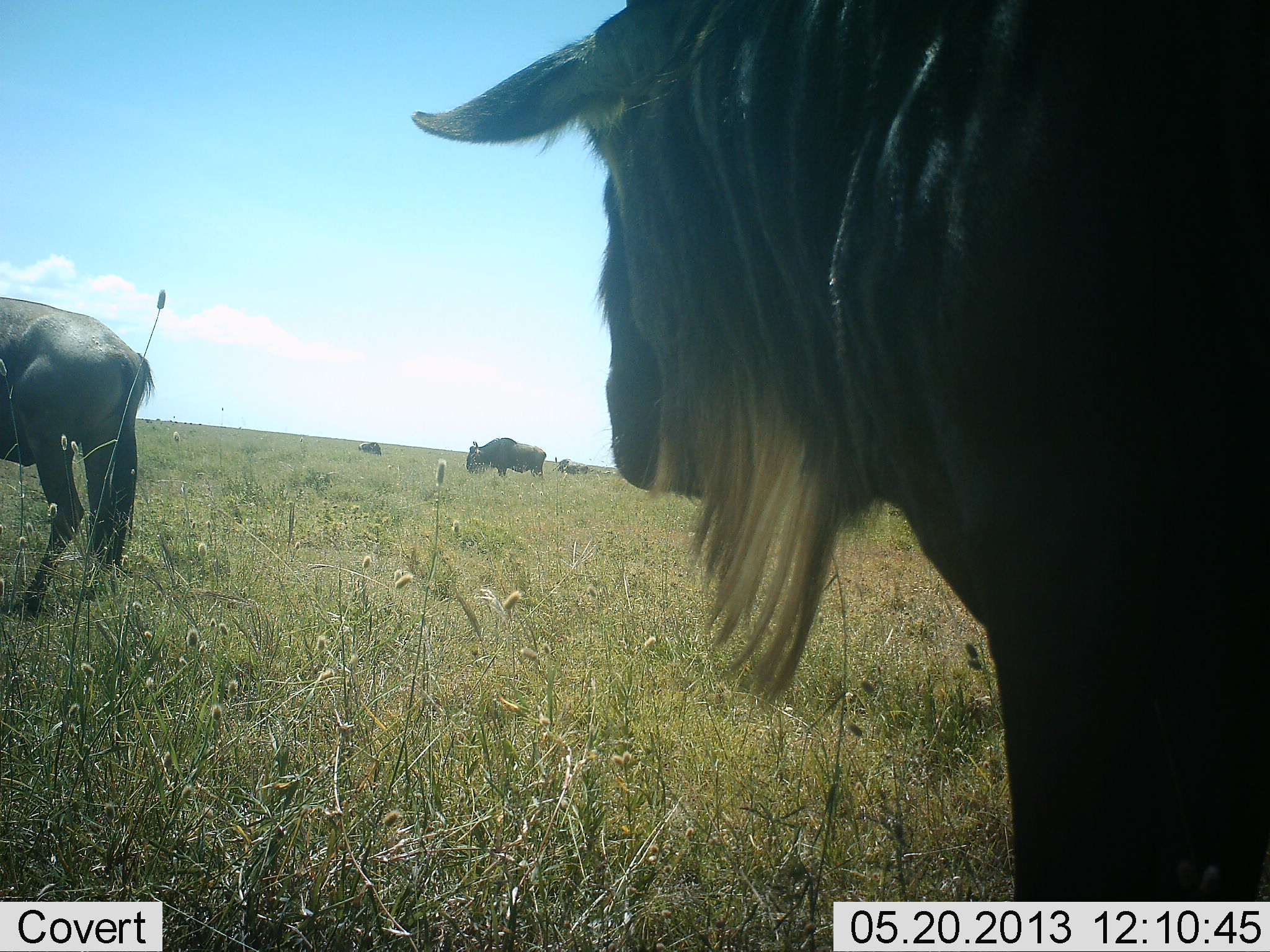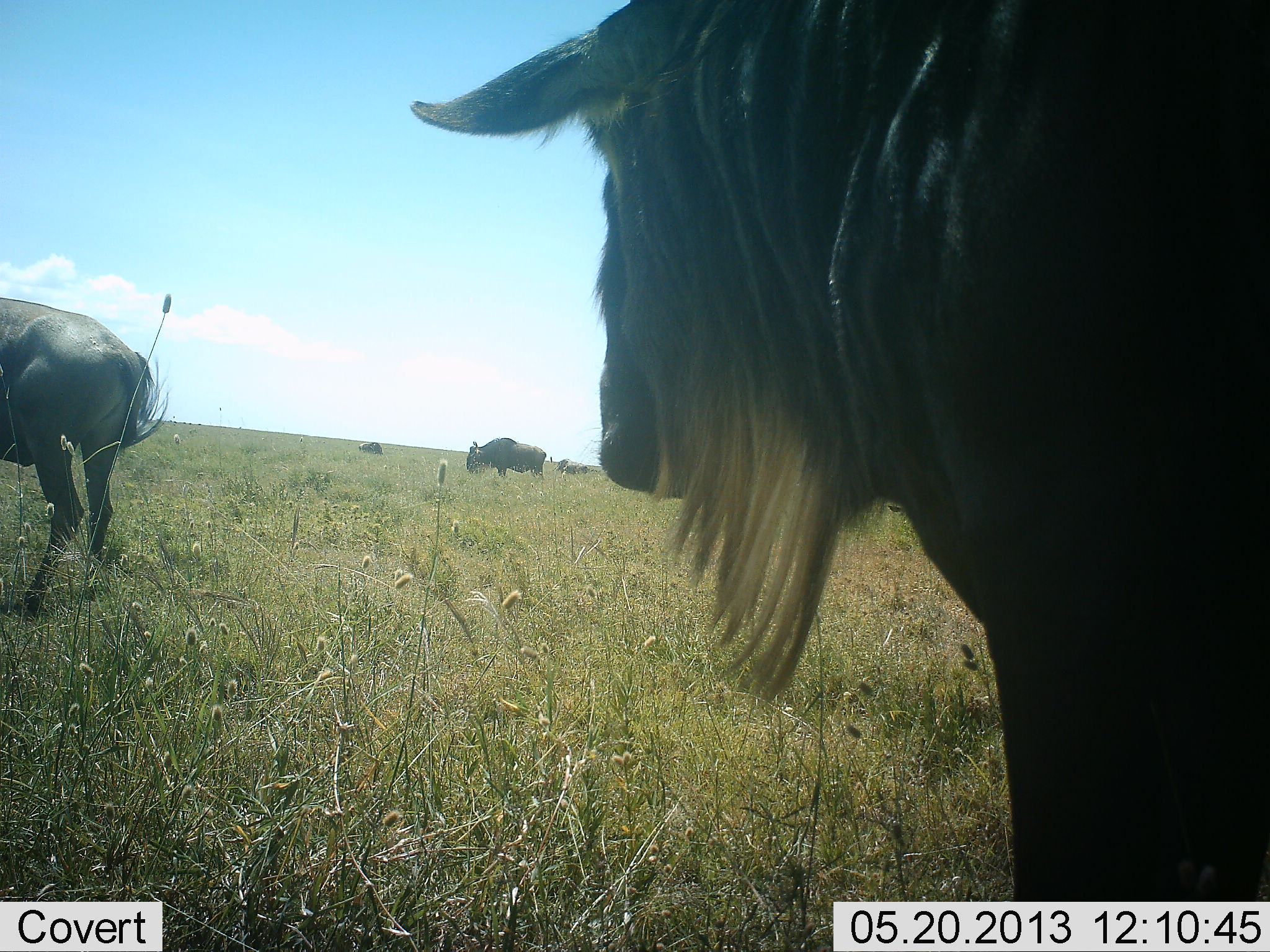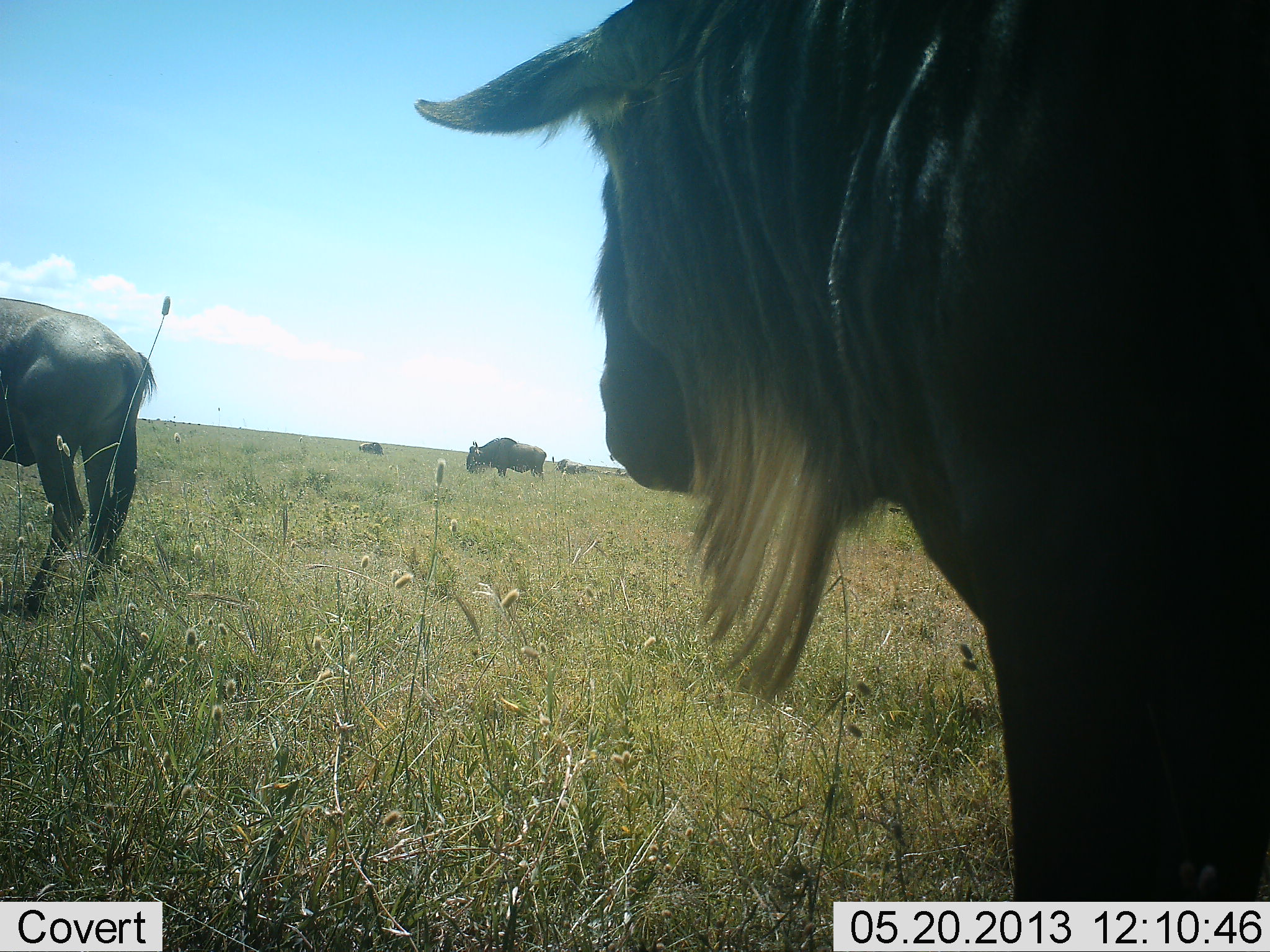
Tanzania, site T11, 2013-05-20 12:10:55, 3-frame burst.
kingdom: Animalia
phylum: Chordata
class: Mammalia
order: Artiodactyla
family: Bovidae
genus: Connochaetes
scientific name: Connochaetes taurinus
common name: blue wildebeest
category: wildebeest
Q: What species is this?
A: Wildebeest (blue wildebeest) (Connochaetes taurinus).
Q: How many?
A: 5.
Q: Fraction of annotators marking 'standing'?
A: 77%.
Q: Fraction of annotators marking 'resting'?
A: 4%.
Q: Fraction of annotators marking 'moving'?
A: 8%.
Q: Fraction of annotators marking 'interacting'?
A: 0%.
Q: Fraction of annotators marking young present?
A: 0%.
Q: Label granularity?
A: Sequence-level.